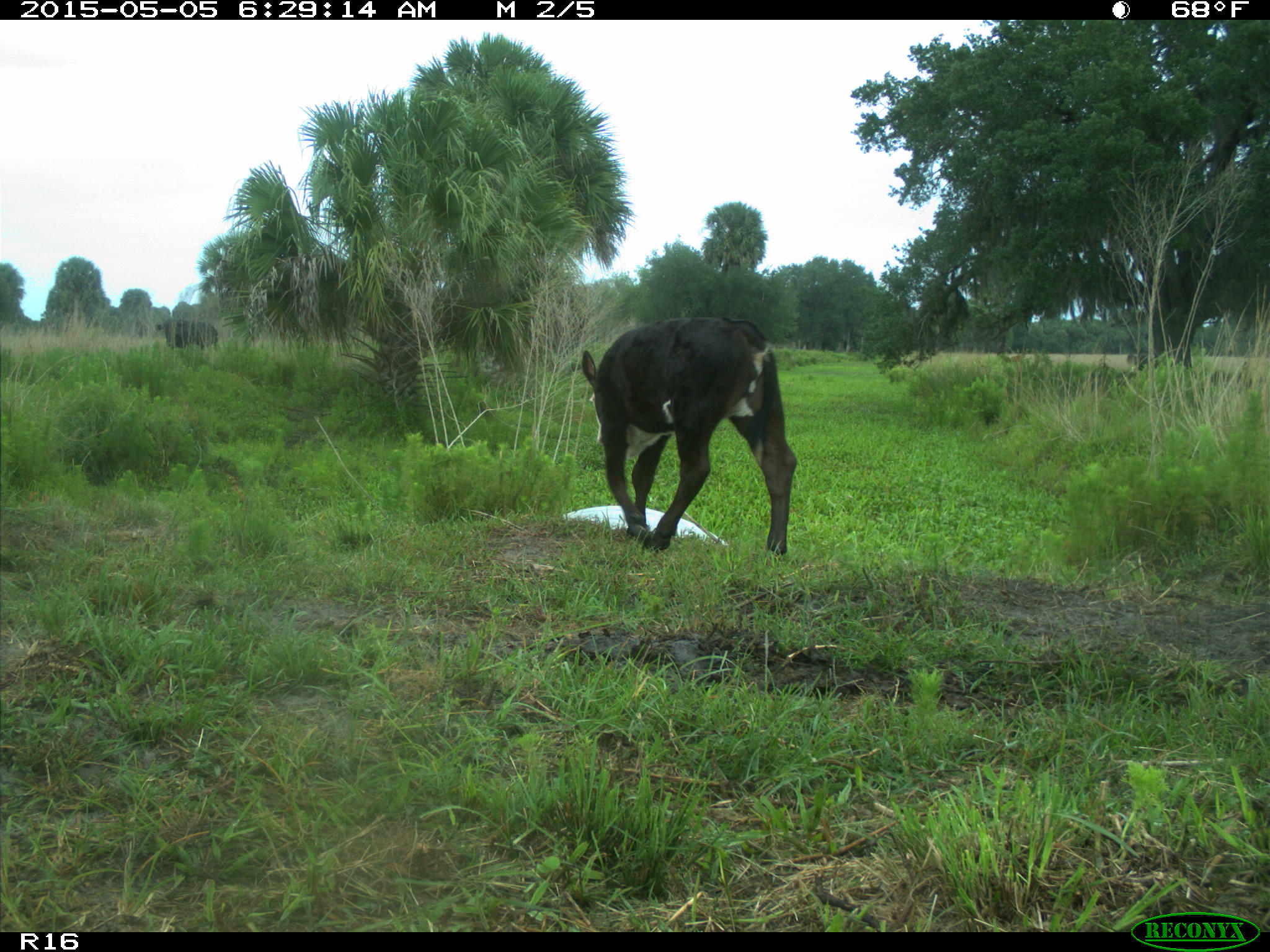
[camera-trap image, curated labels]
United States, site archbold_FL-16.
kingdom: Animalia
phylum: Chordata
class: Mammalia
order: Artiodactyla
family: Bovidae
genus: Bos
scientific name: Bos taurus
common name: domestic cow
Bos taurus (domestic cow).